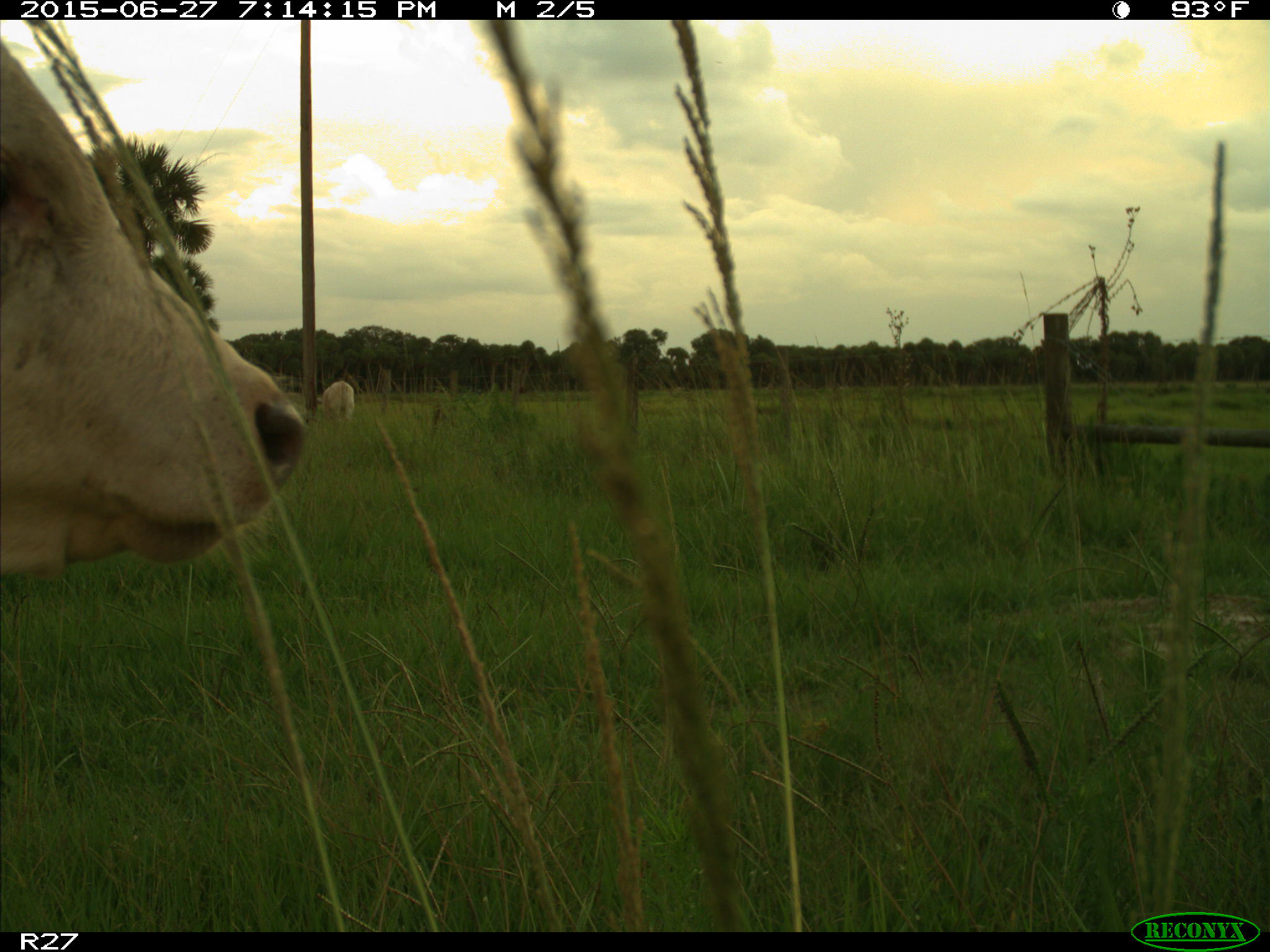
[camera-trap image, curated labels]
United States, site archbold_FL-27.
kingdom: Animalia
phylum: Chordata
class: Mammalia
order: Artiodactyla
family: Bovidae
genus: Bos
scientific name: Bos taurus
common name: domestic cow